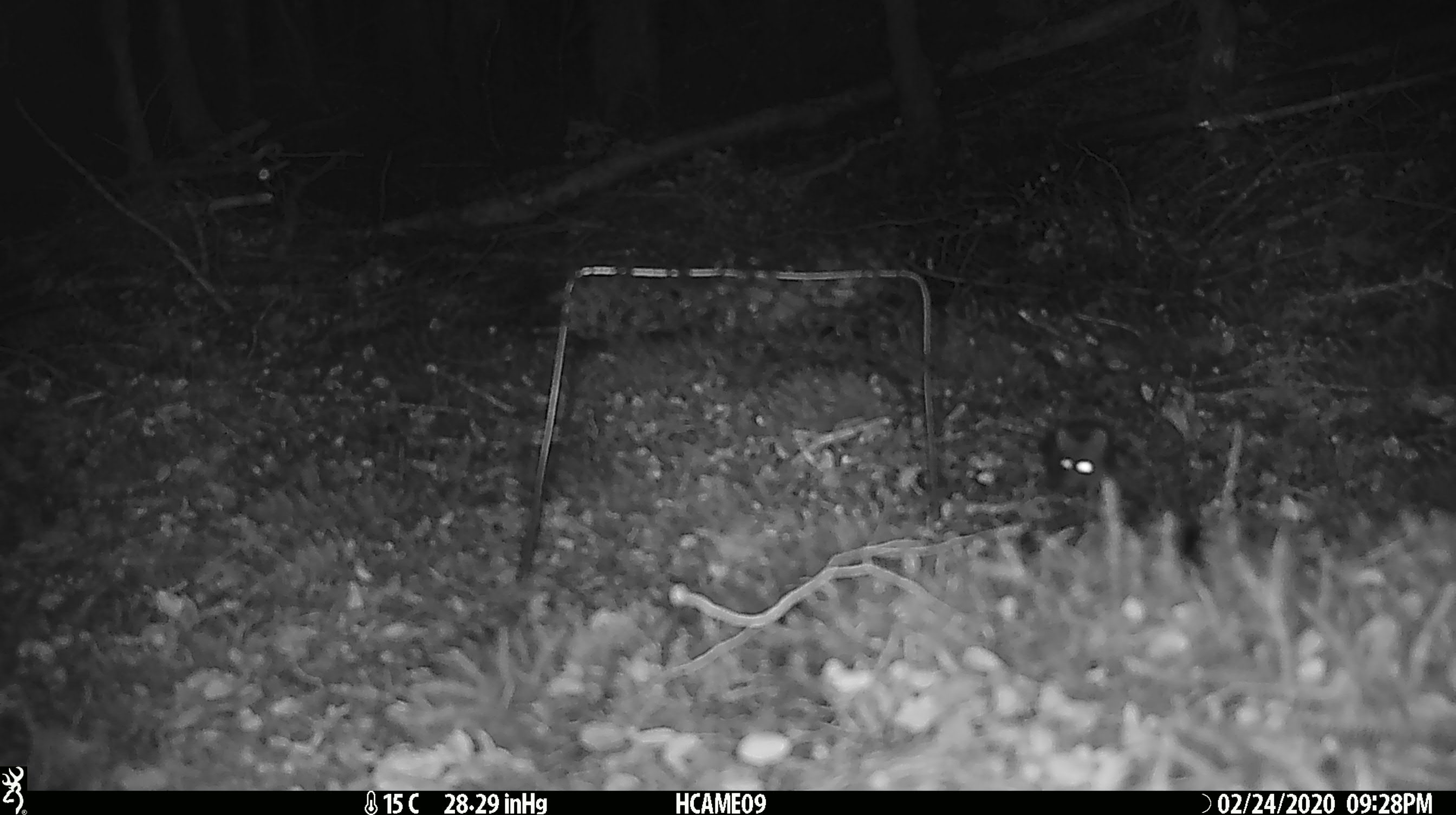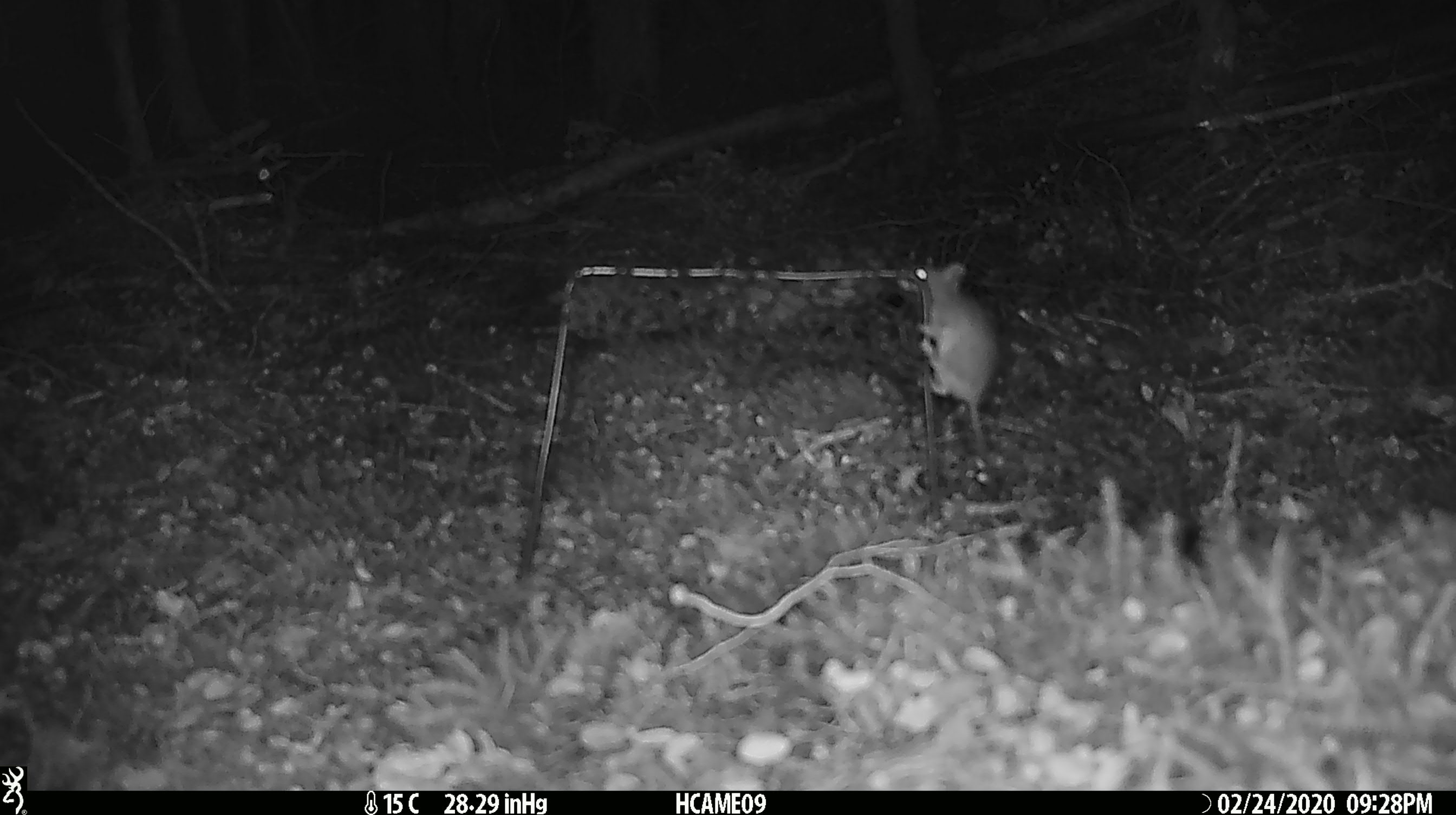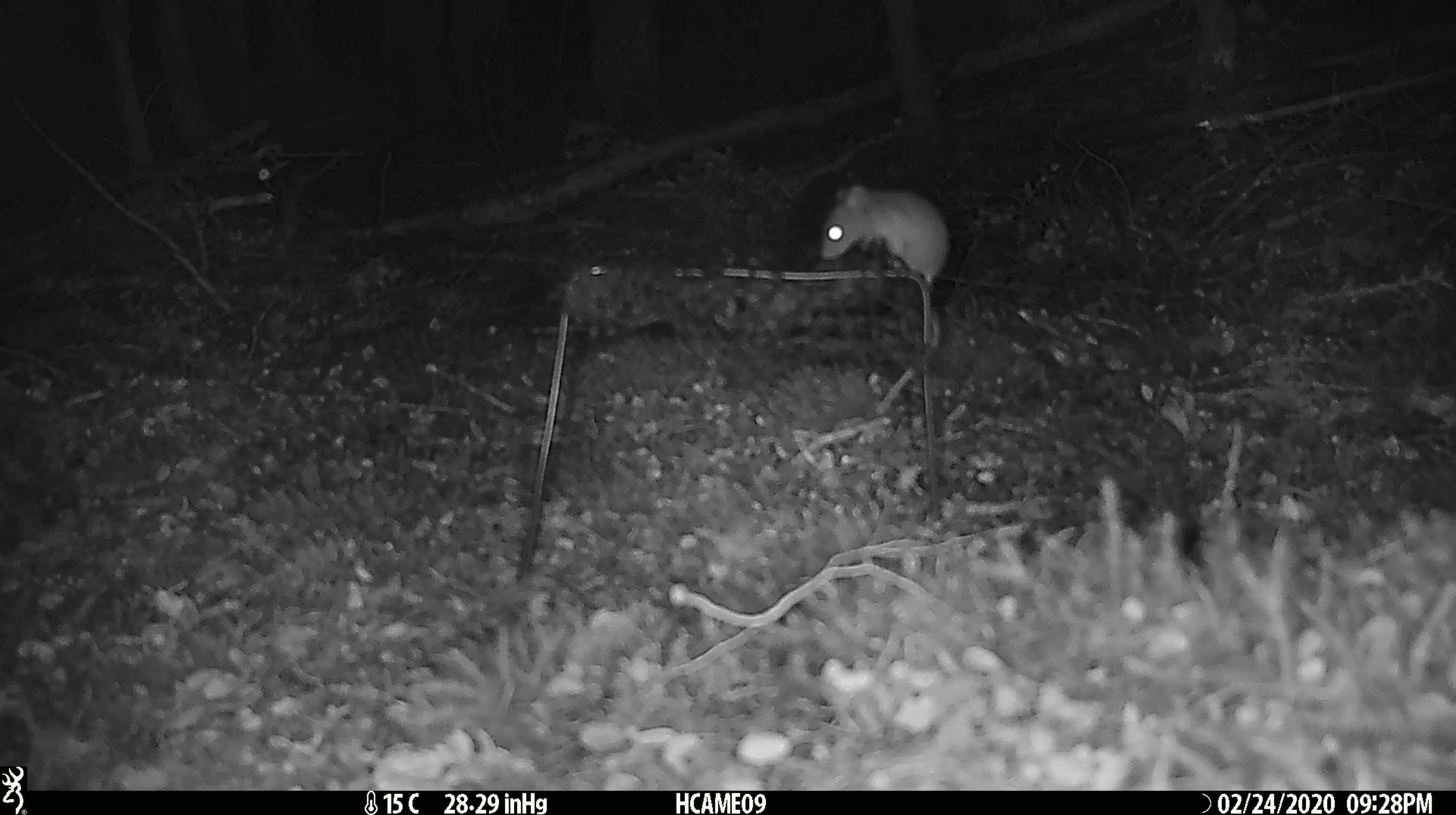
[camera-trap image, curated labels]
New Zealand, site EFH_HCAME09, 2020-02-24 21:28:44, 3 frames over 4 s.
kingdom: Animalia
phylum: Chordata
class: Mammalia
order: Rodentia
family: Muridae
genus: Mus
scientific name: Mus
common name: mouse